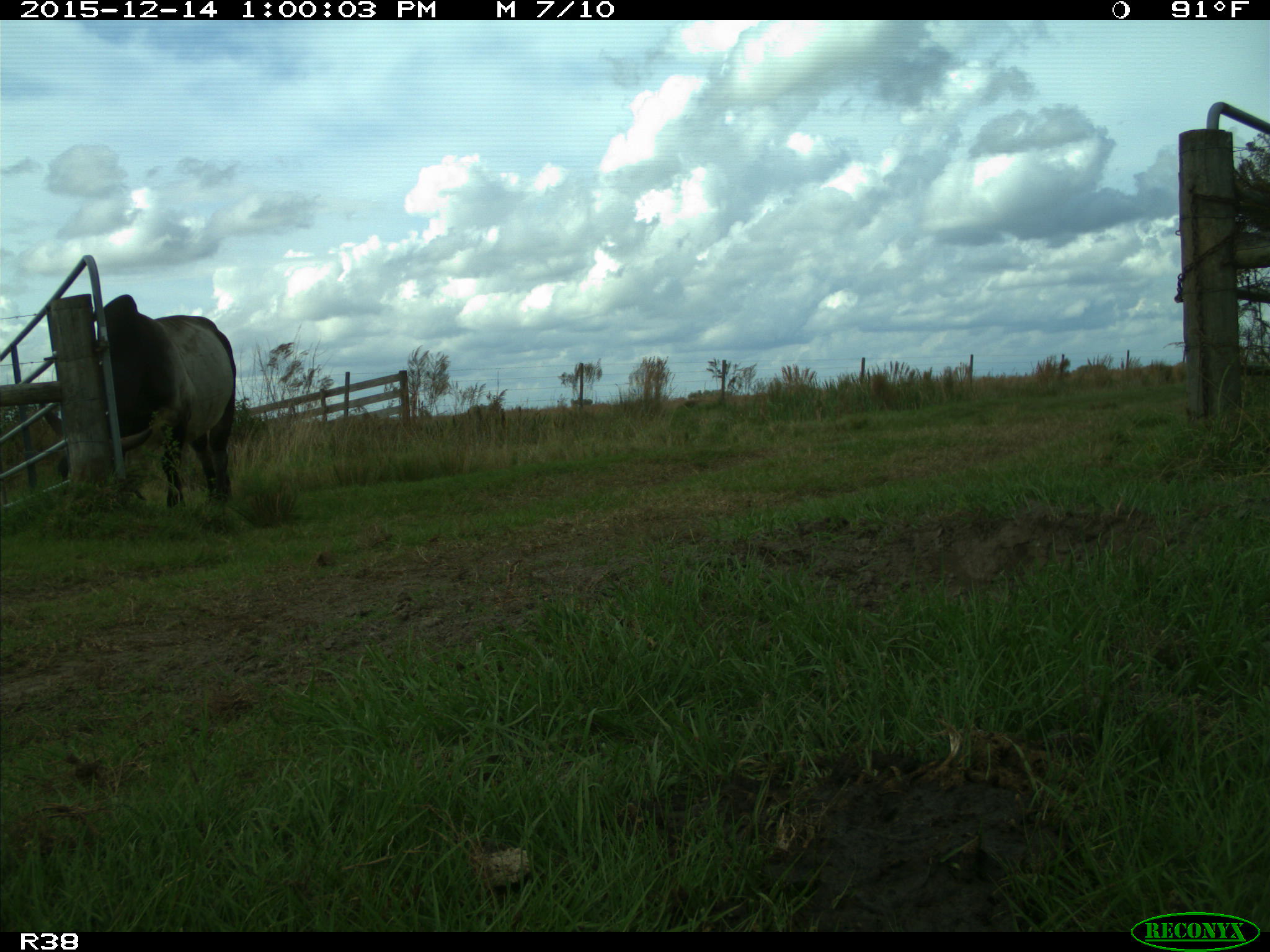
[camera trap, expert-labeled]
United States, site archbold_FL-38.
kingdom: Animalia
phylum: Chordata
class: Mammalia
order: Artiodactyla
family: Bovidae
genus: Bos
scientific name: Bos taurus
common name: domestic cow